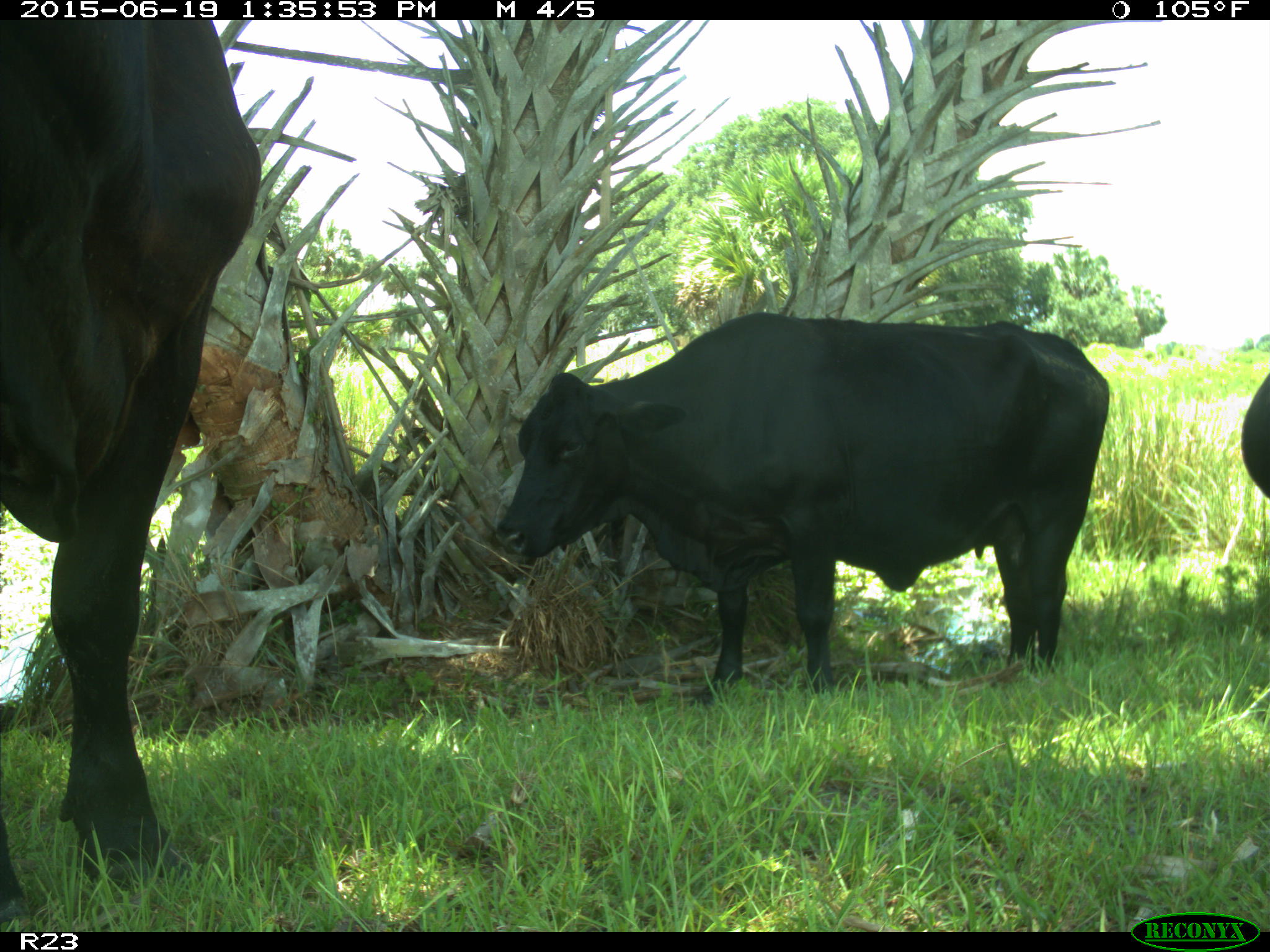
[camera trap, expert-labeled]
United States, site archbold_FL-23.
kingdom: Animalia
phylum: Chordata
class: Mammalia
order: Artiodactyla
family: Suidae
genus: Sus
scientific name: Sus scrofa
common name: wild boar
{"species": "Sus scrofa (wild boar)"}